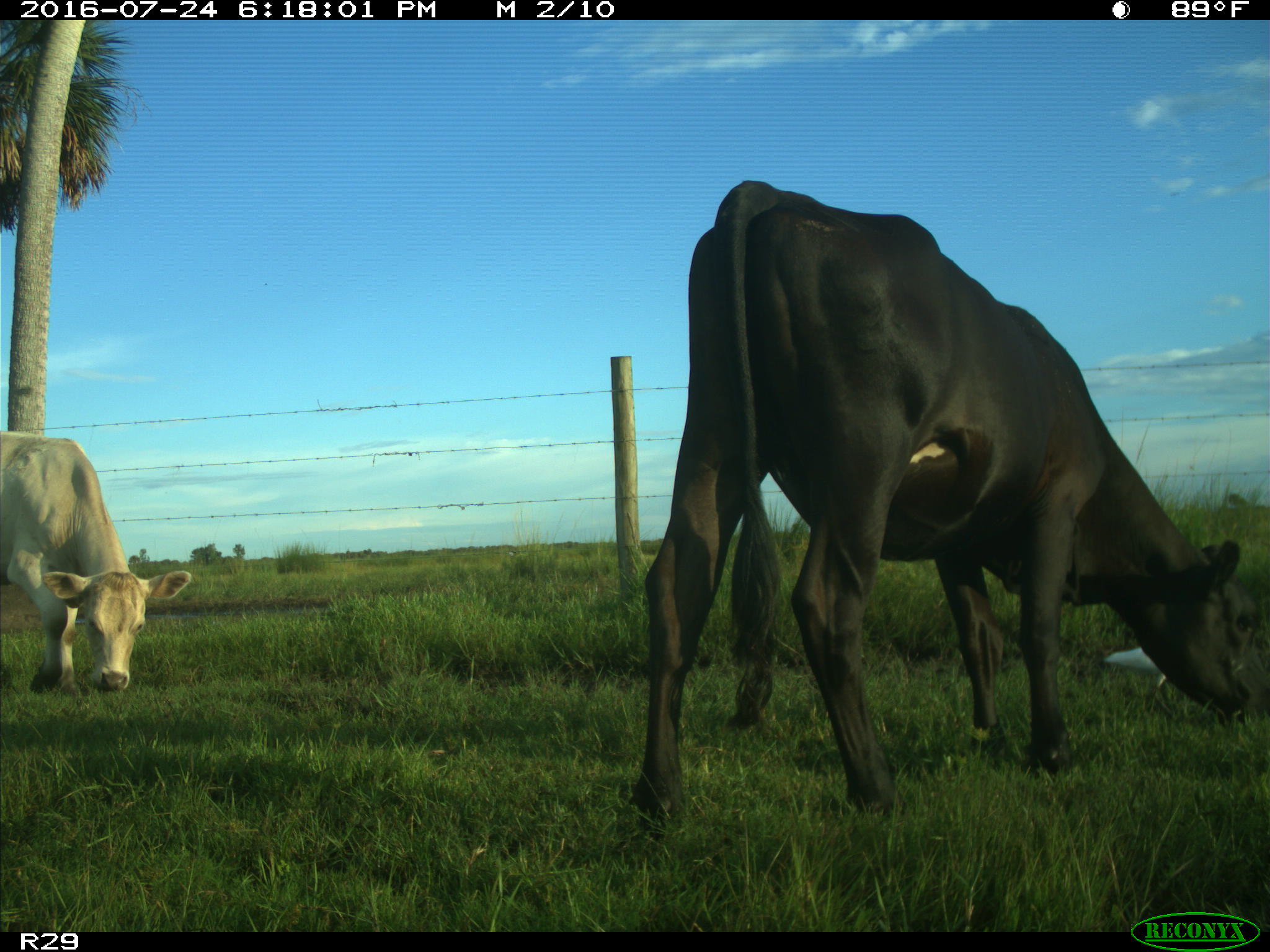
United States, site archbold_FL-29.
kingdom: Animalia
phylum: Chordata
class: Mammalia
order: Artiodactyla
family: Bovidae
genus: Bos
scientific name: Bos taurus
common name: domestic cow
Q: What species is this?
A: Bos taurus (domestic cow).